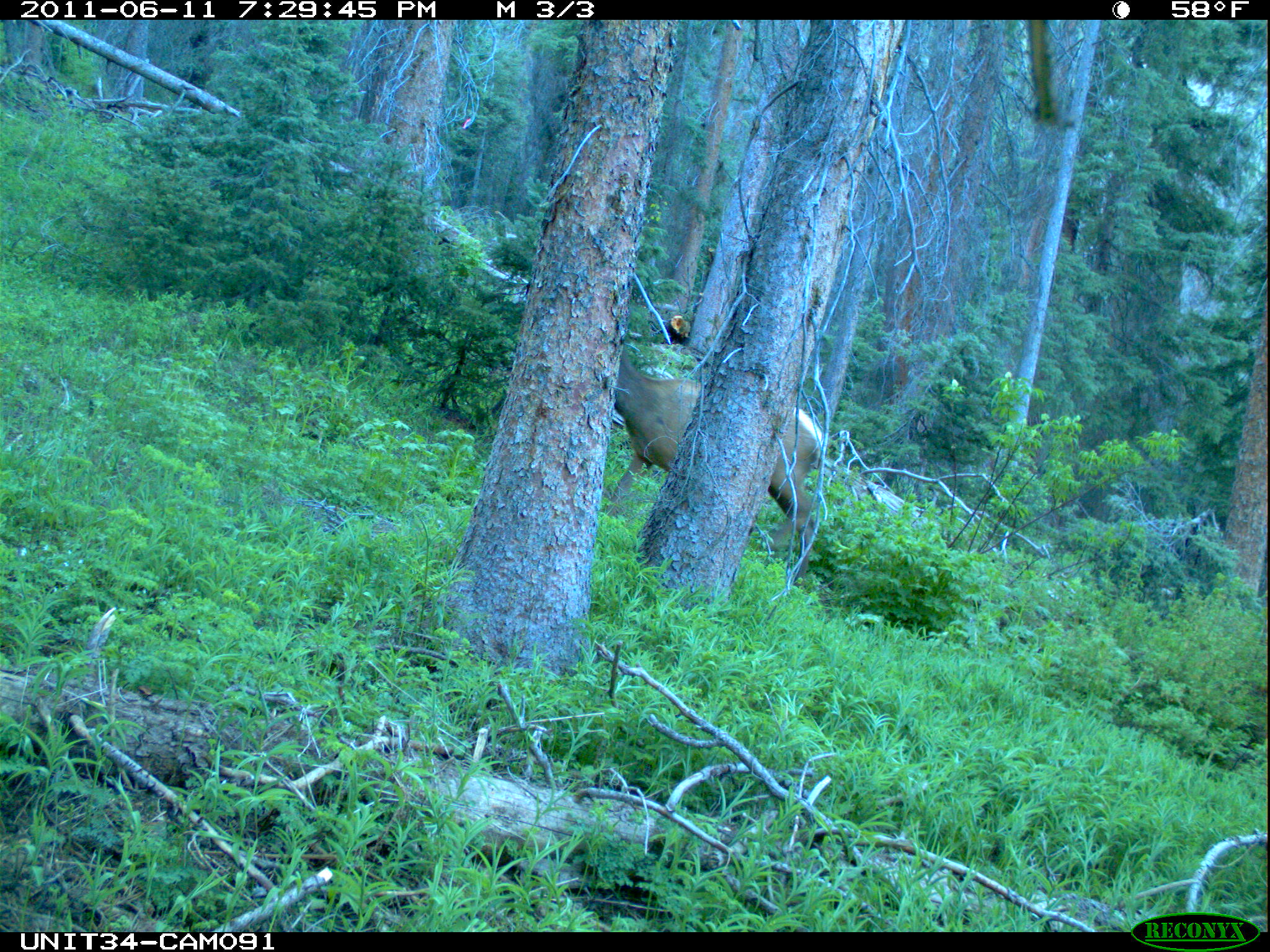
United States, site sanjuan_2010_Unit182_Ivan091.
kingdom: Animalia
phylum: Chordata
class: Mammalia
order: Artiodactyla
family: Cervidae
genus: Cervus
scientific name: Cervus elaphus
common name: red deer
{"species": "Cervus elaphus (red deer)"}